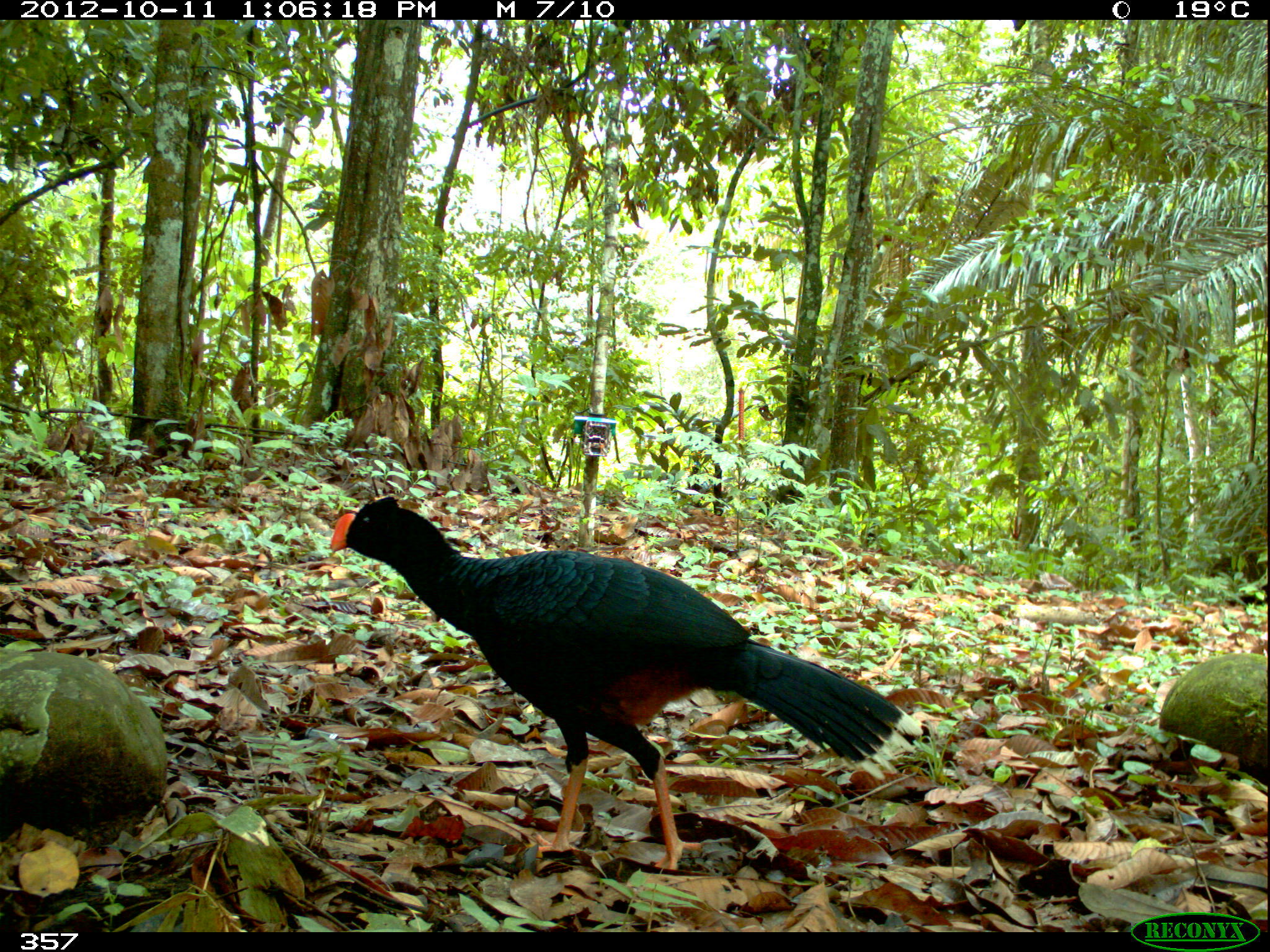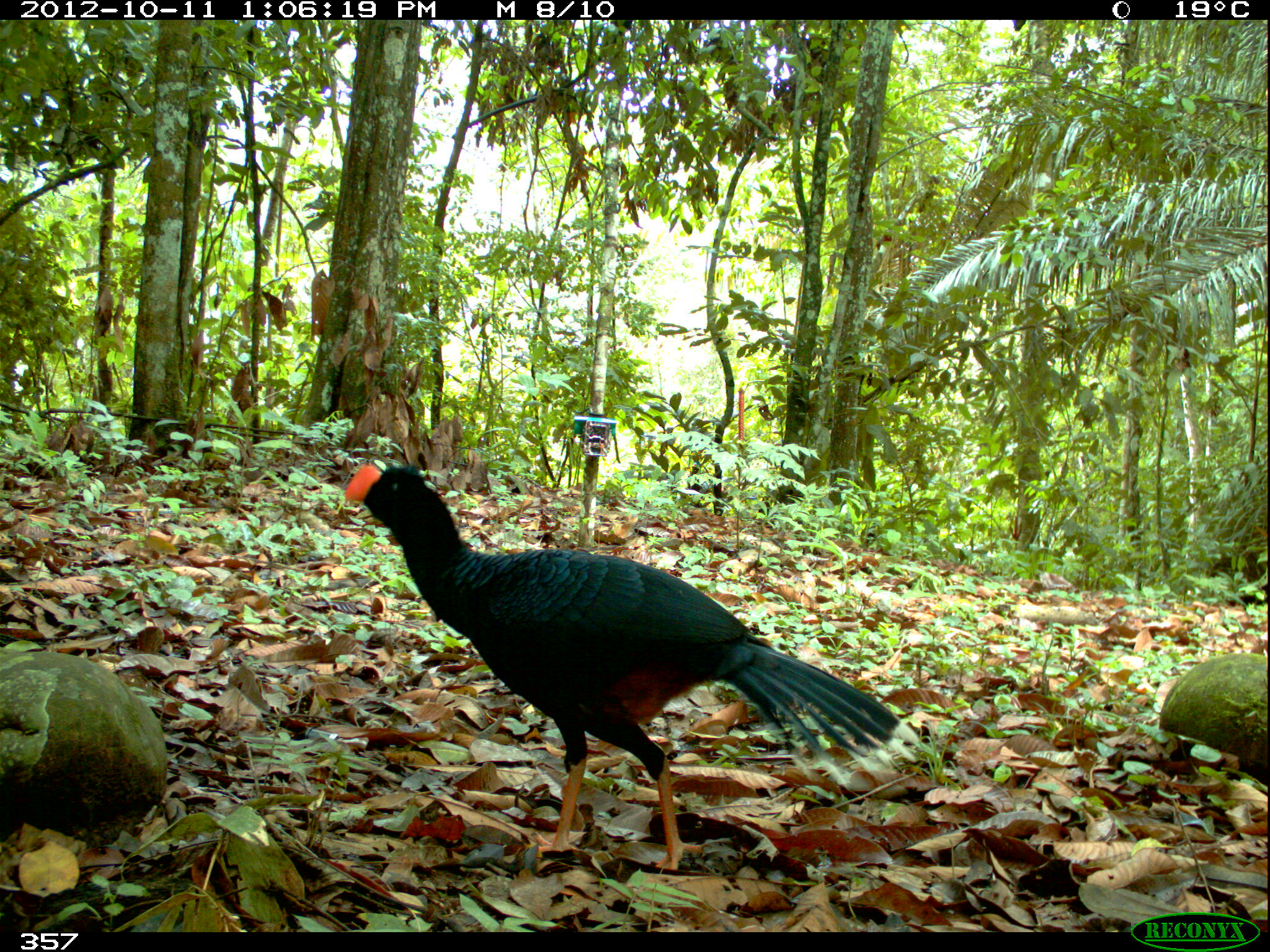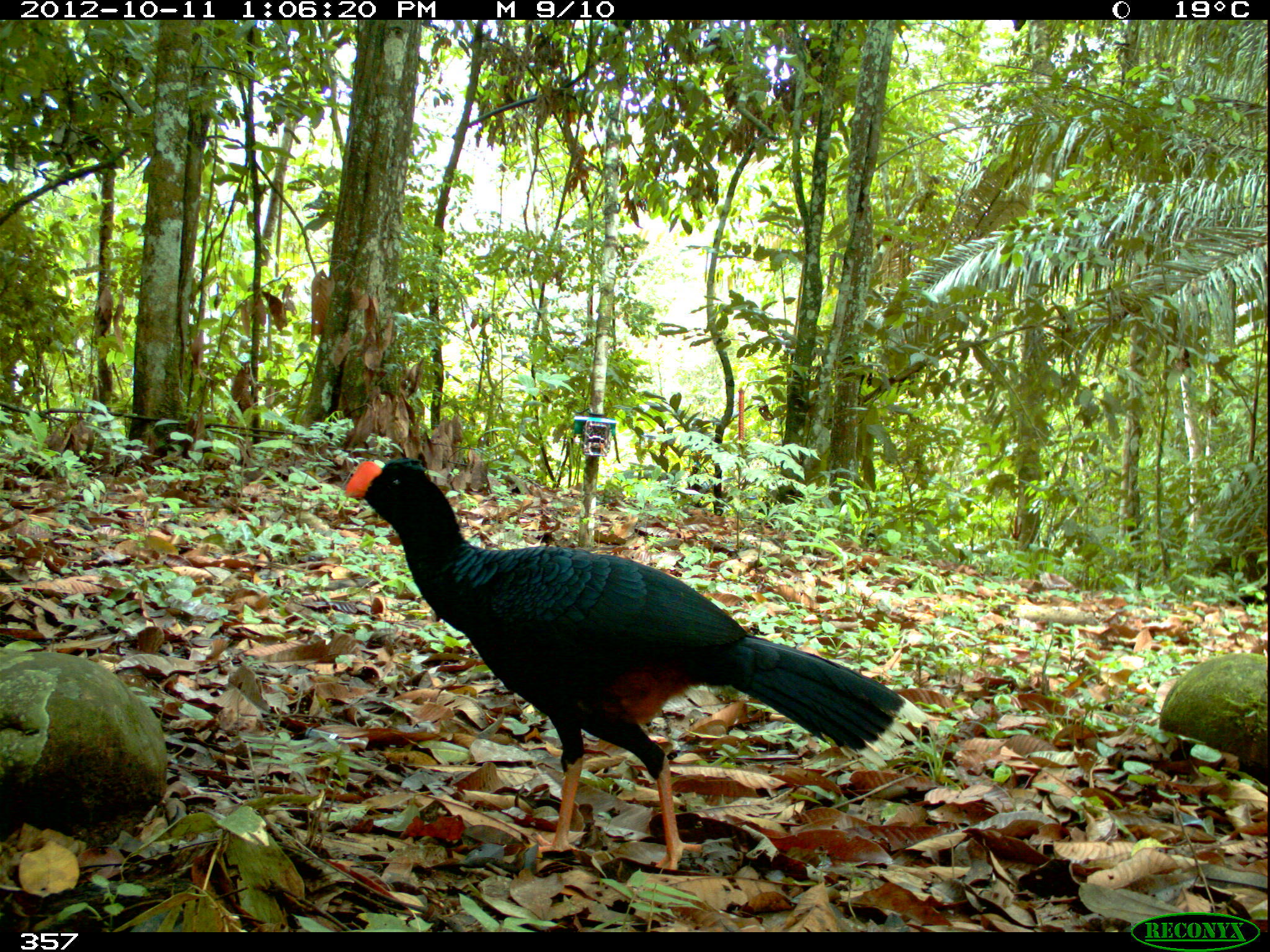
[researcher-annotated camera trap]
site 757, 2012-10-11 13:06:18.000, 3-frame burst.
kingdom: Animalia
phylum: Chordata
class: Aves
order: Galliformes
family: Cracidae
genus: Mitu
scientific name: Mitu tuberosum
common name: razor-billed curassow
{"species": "Mitu tuberosum (razor-billed curassow)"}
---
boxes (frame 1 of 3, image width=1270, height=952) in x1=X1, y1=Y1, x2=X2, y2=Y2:
mitu tuberosum: x1=329, y1=494, x2=921, y2=872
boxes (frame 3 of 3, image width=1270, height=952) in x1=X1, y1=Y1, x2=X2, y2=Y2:
mitu tuberosum: x1=342, y1=457, x2=931, y2=871